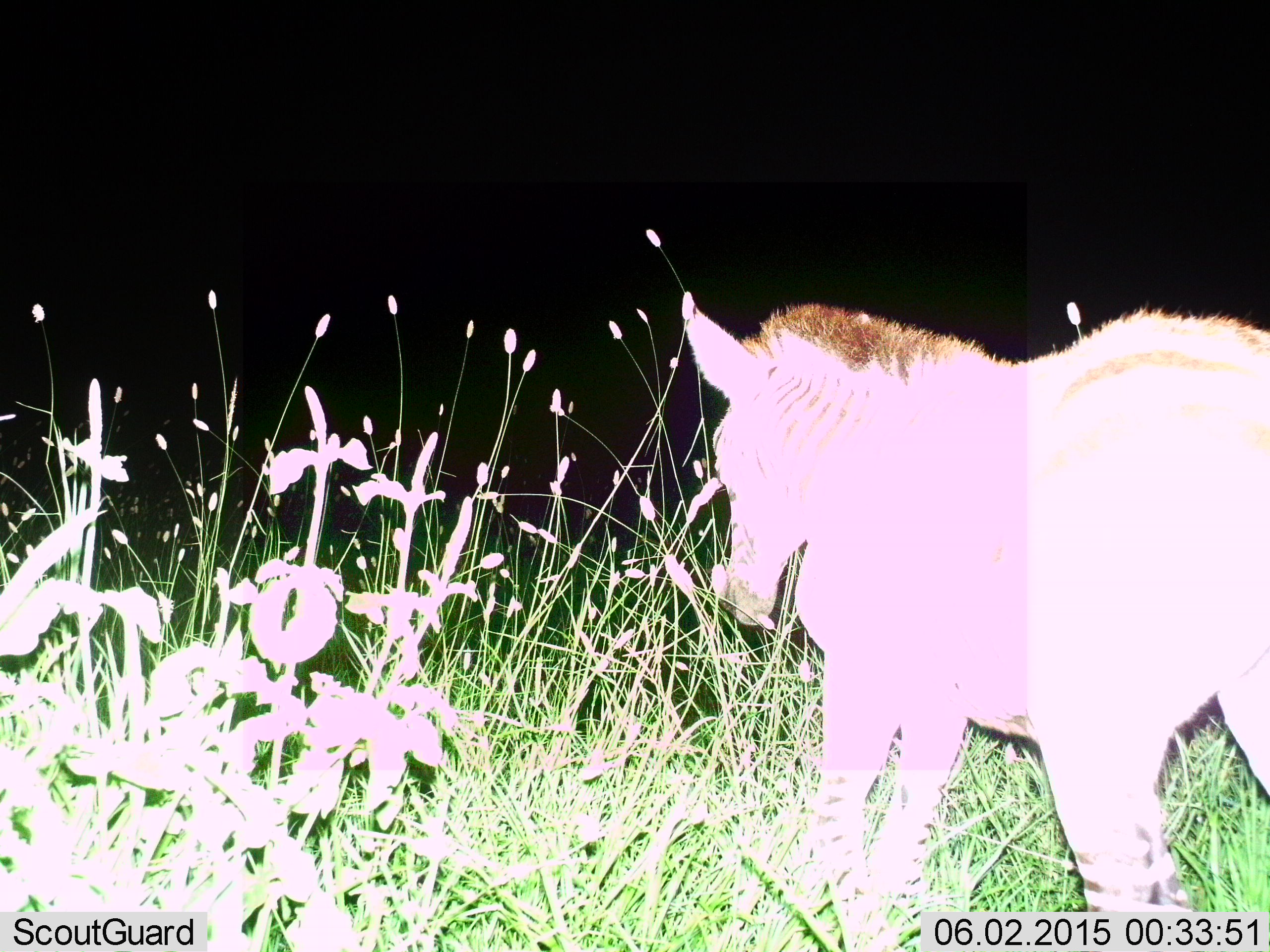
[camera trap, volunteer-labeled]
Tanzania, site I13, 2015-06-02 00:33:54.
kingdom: Animalia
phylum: Chordata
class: Mammalia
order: Perissodactyla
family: Equidae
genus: Equus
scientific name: Equus quagga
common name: plains zebra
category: zebra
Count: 1.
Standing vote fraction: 40%.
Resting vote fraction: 0%.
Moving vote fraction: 70%.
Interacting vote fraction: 0%.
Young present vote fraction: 30%.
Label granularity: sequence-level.